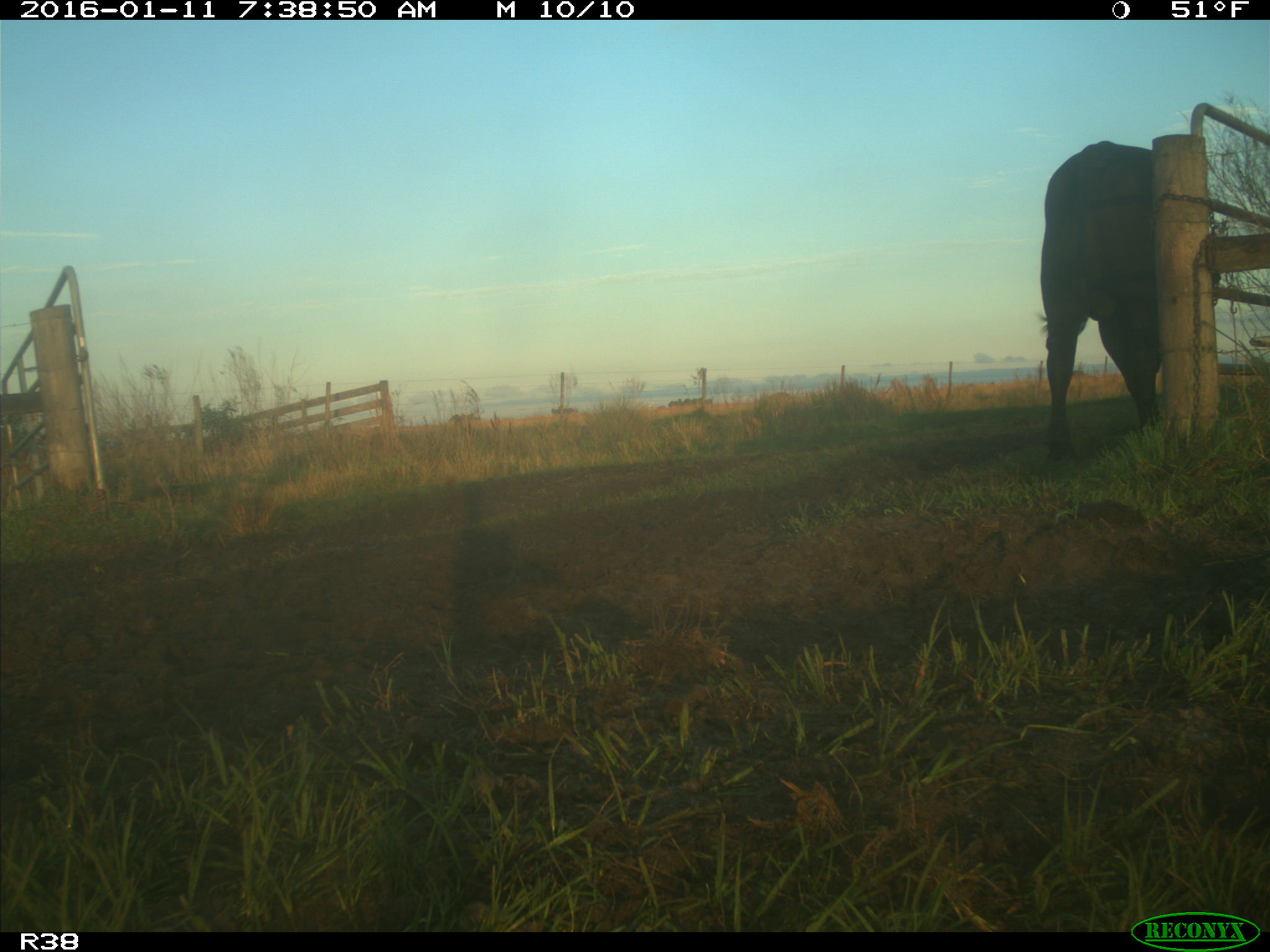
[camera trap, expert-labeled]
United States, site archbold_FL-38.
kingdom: Animalia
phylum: Chordata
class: Mammalia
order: Artiodactyla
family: Bovidae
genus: Bos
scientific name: Bos taurus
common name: domestic cow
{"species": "Bos taurus (domestic cow)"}